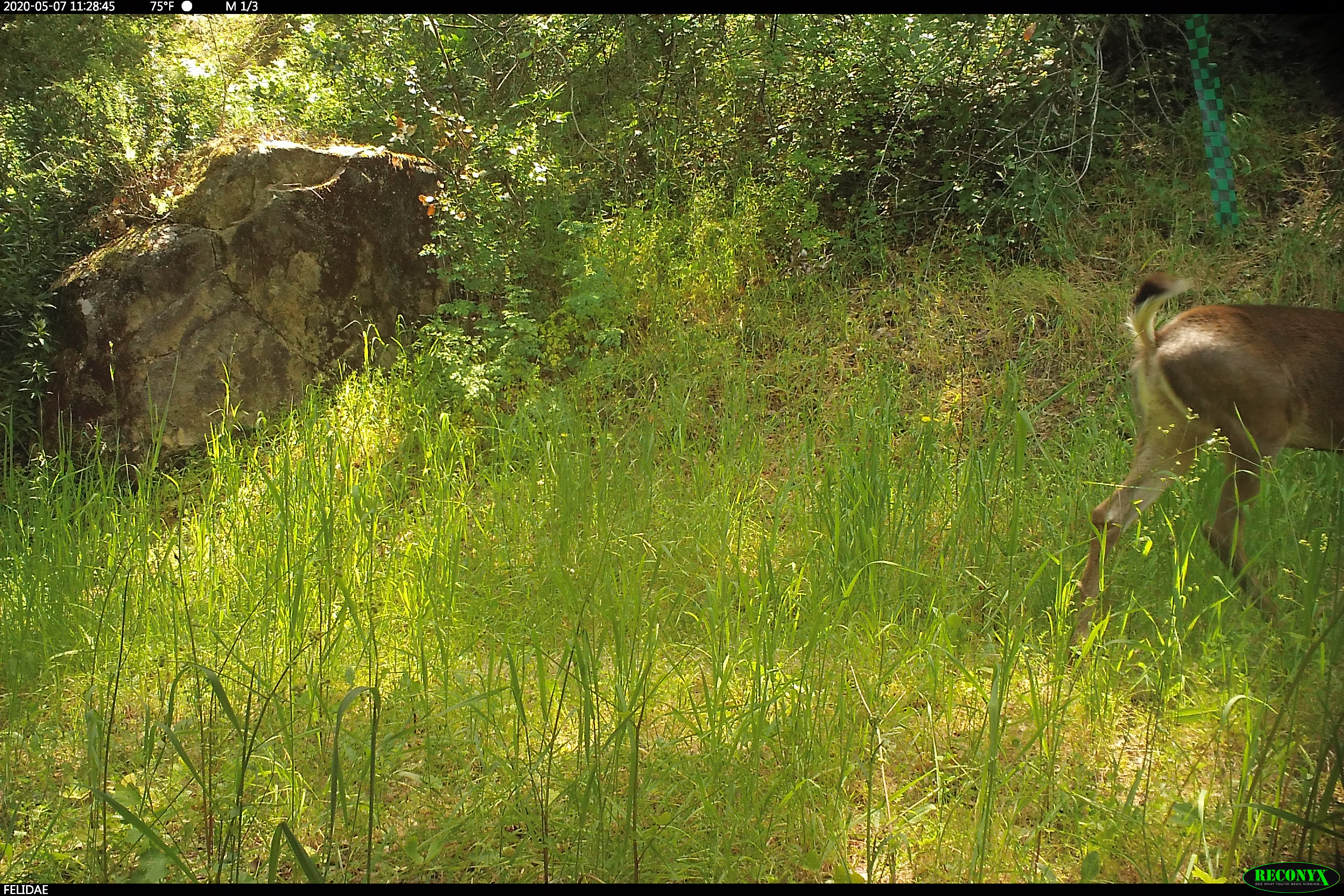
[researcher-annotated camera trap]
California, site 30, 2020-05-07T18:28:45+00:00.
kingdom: Animalia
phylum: Chordata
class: Mammalia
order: Artiodactyla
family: Cervidae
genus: Odocoileus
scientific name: Odocoileus hemionus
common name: mule deer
Mule deer (Odocoileus hemionus).